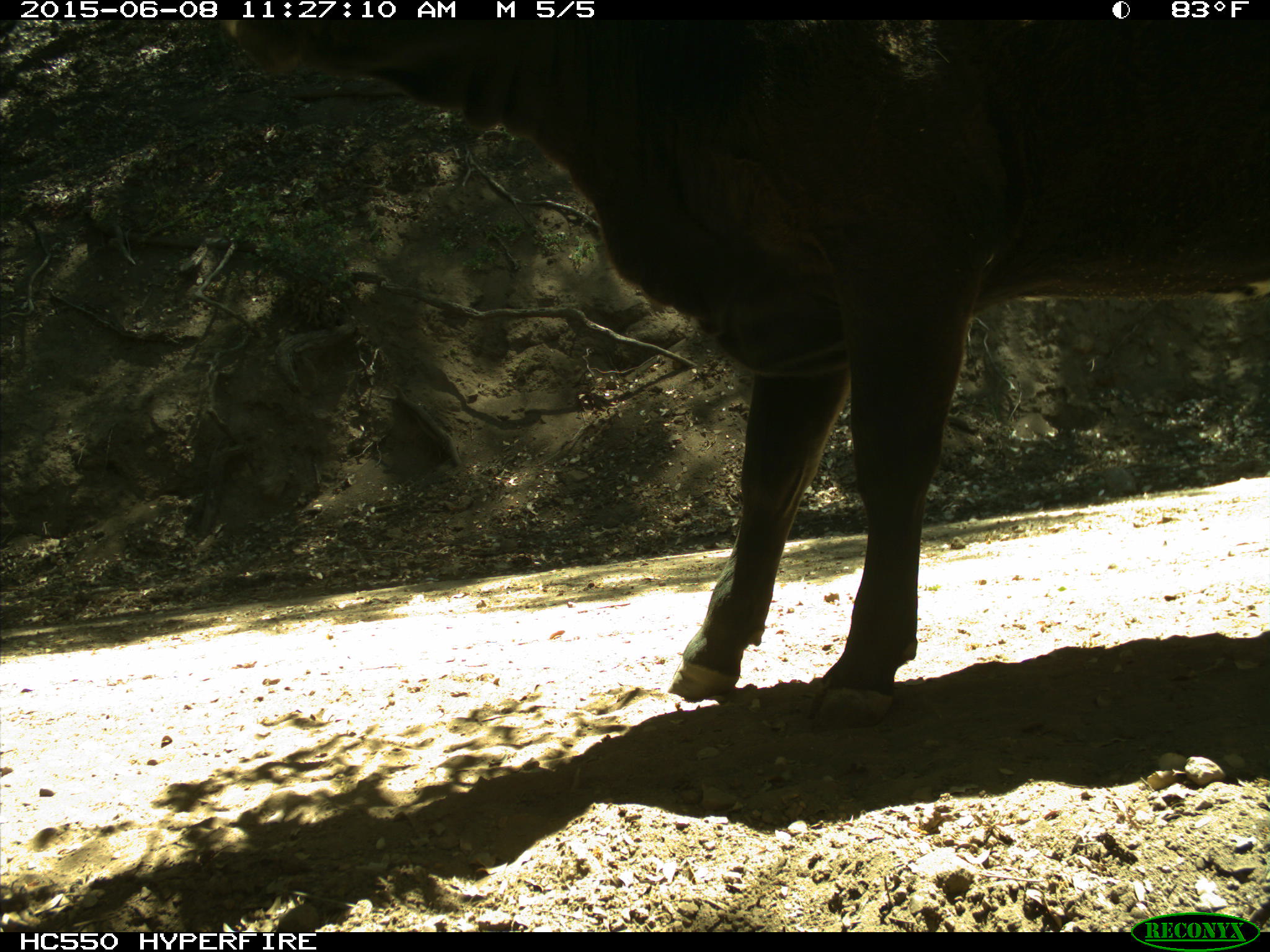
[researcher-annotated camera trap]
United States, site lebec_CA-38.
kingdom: Animalia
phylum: Chordata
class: Mammalia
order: Artiodactyla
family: Bovidae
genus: Bos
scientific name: Bos taurus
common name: domestic cow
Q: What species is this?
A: Bos taurus (domestic cow).